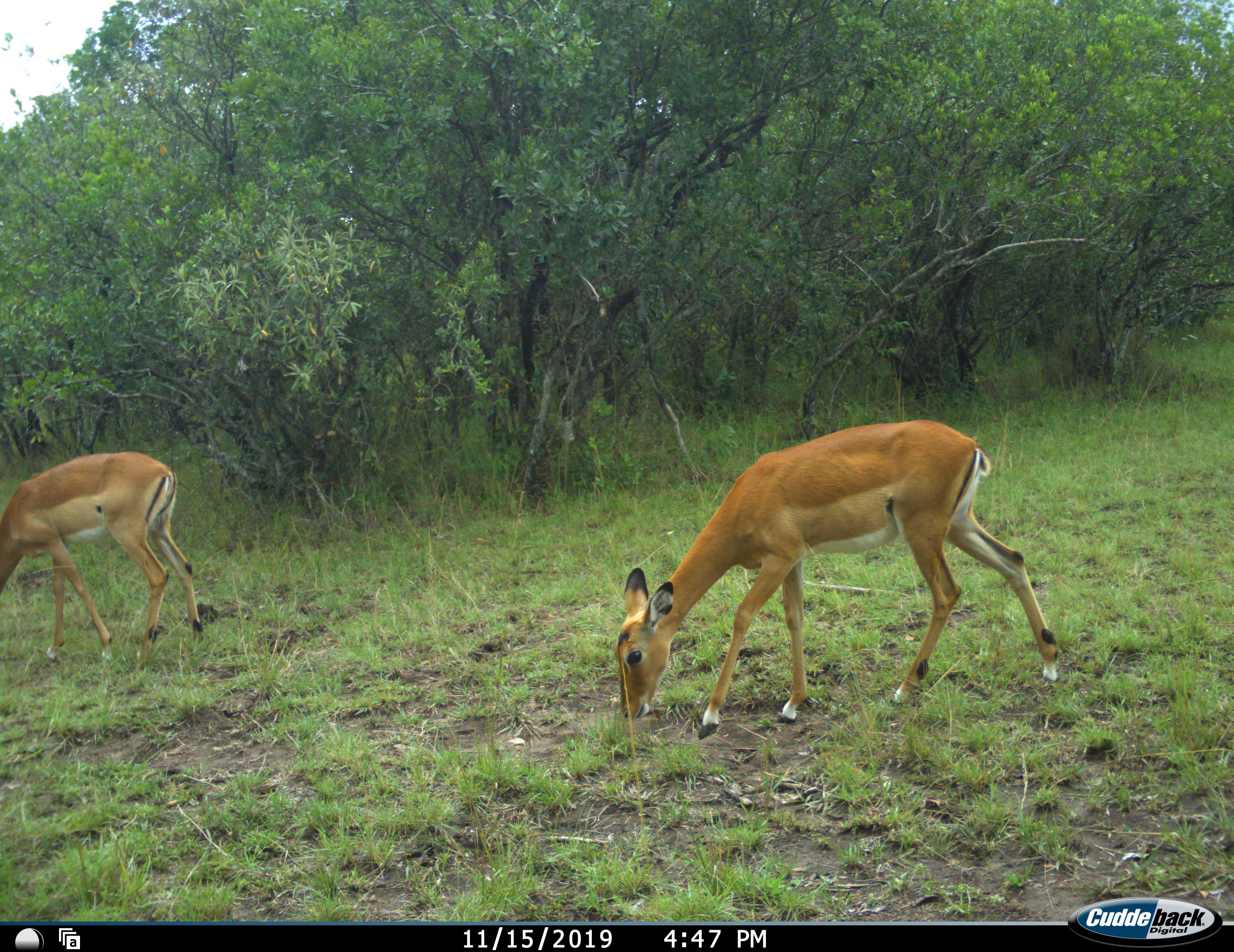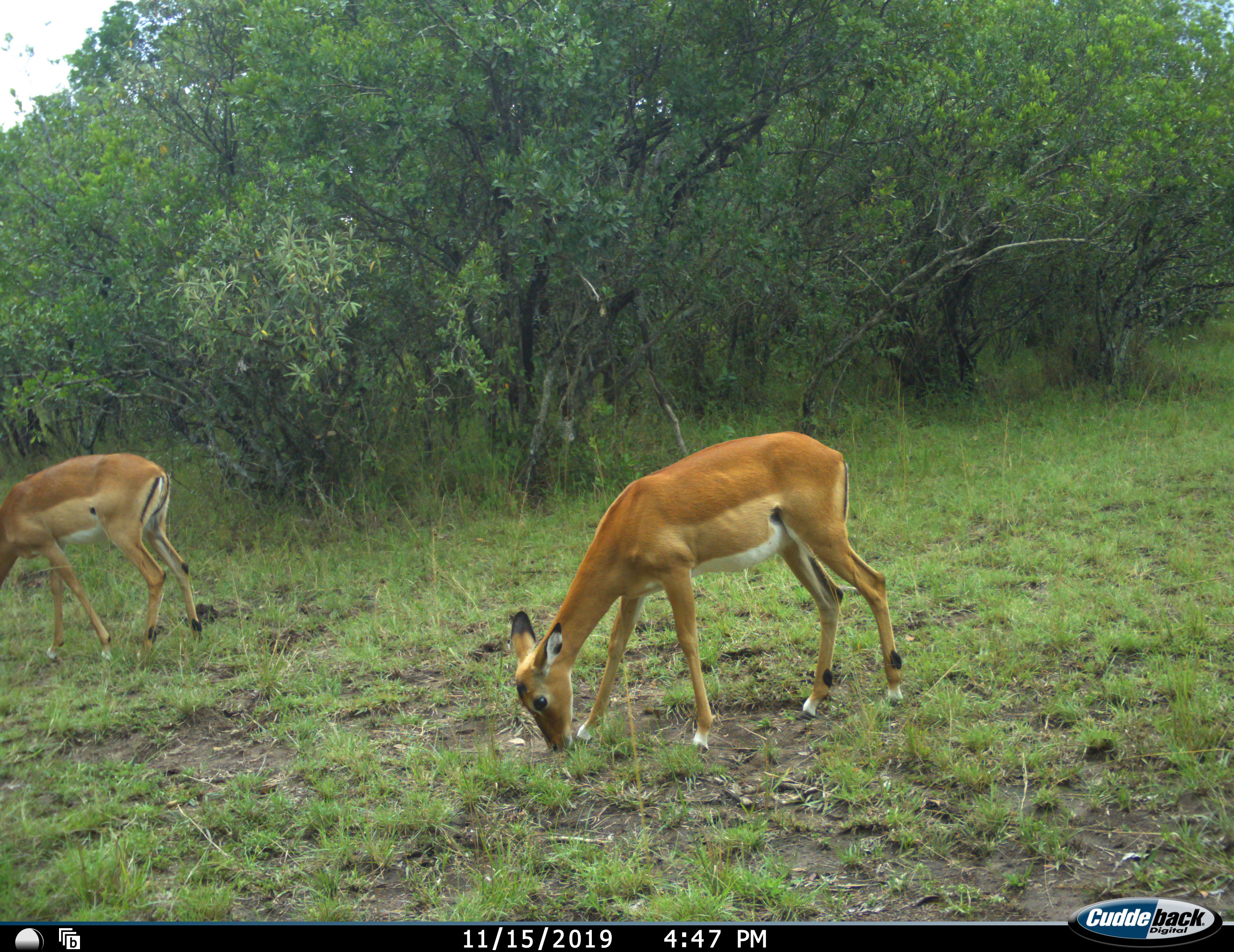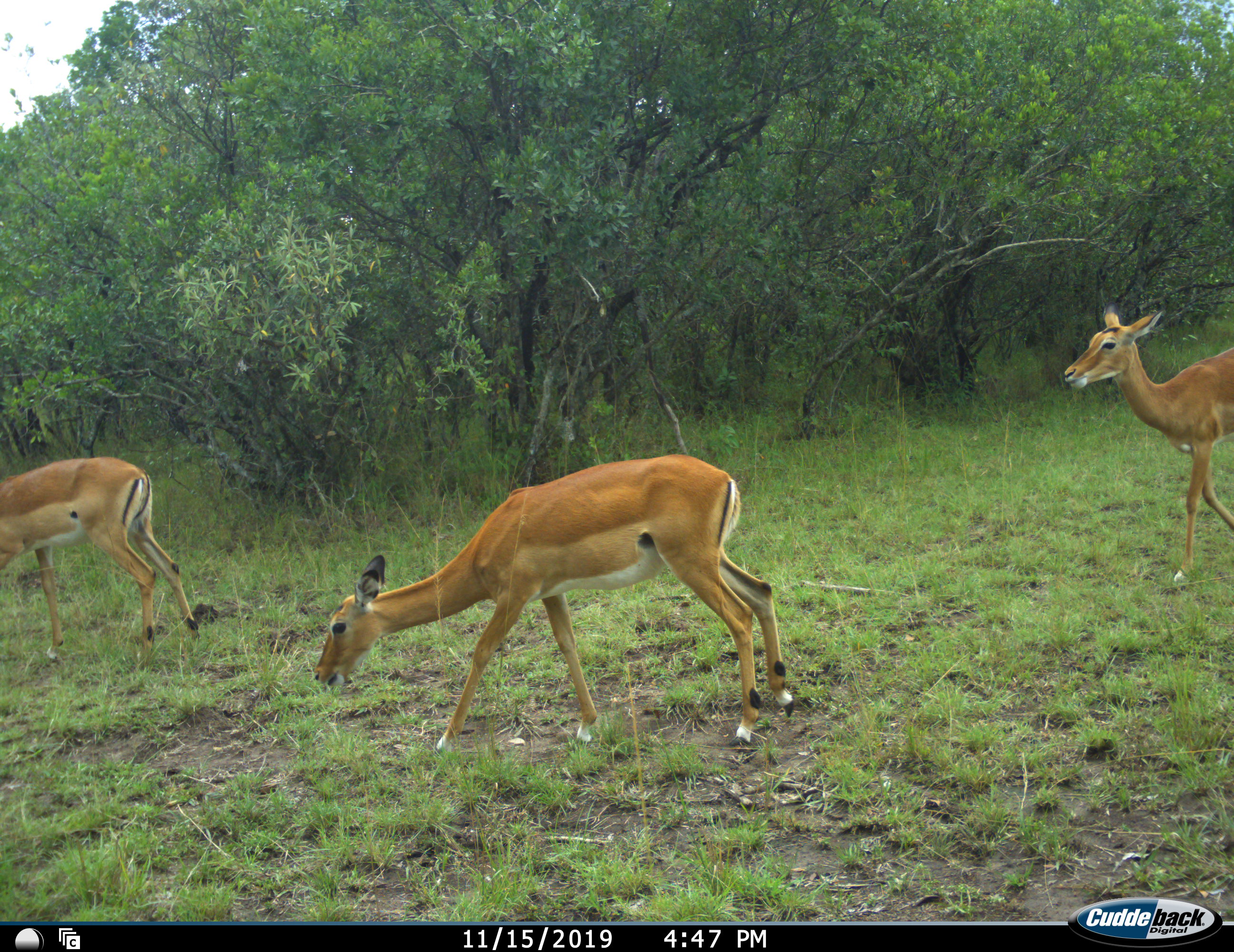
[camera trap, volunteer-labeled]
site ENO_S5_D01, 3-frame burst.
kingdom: Animalia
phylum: Chordata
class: Mammalia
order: Artiodactyla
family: Bovidae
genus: Aepyceros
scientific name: Aepyceros melampus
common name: impala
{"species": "impala (Aepyceros melampus)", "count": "3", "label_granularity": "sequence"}